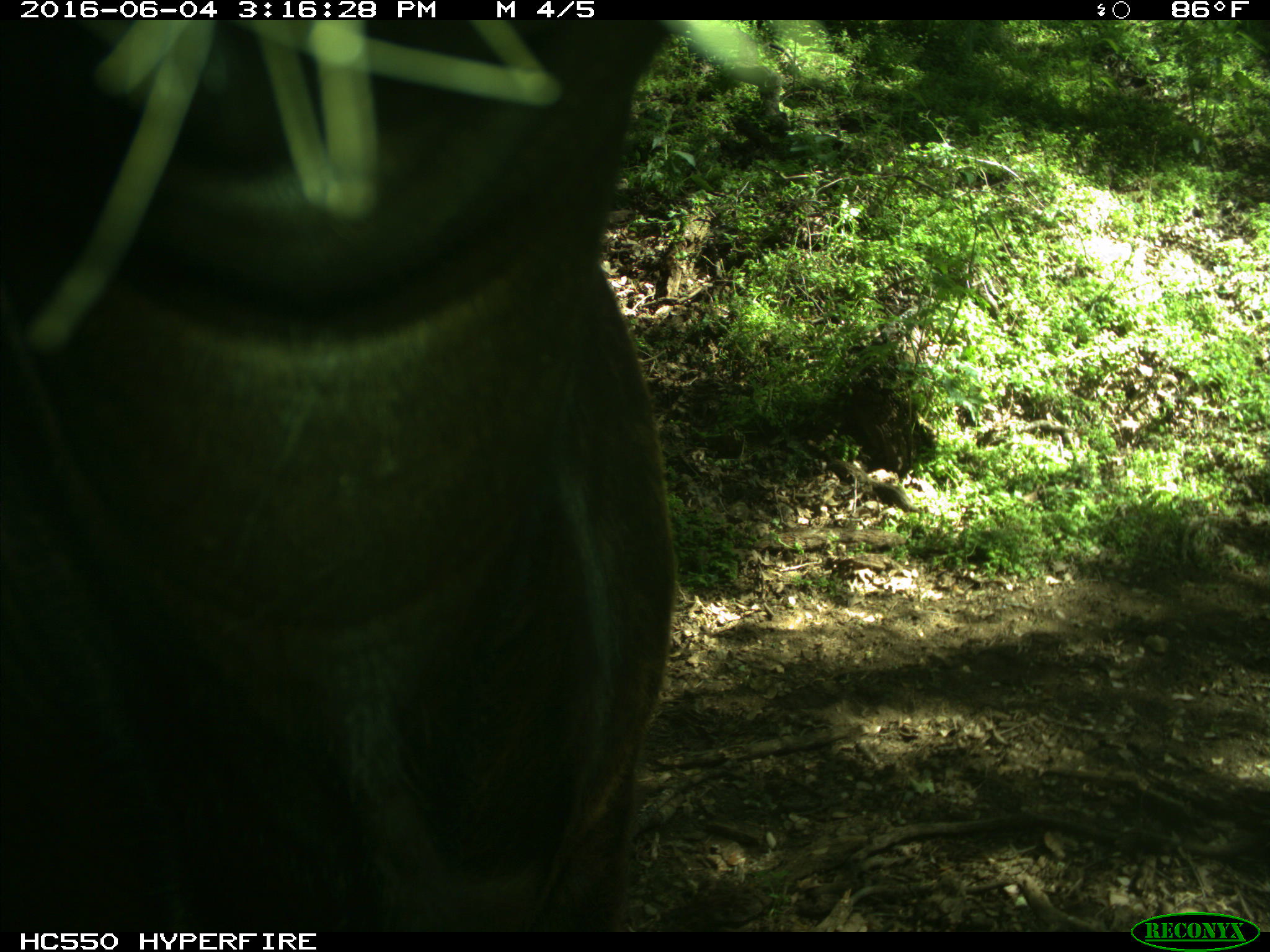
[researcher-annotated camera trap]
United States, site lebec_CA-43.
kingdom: Animalia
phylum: Chordata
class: Mammalia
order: Artiodactyla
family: Bovidae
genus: Bos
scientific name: Bos taurus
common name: domestic cow